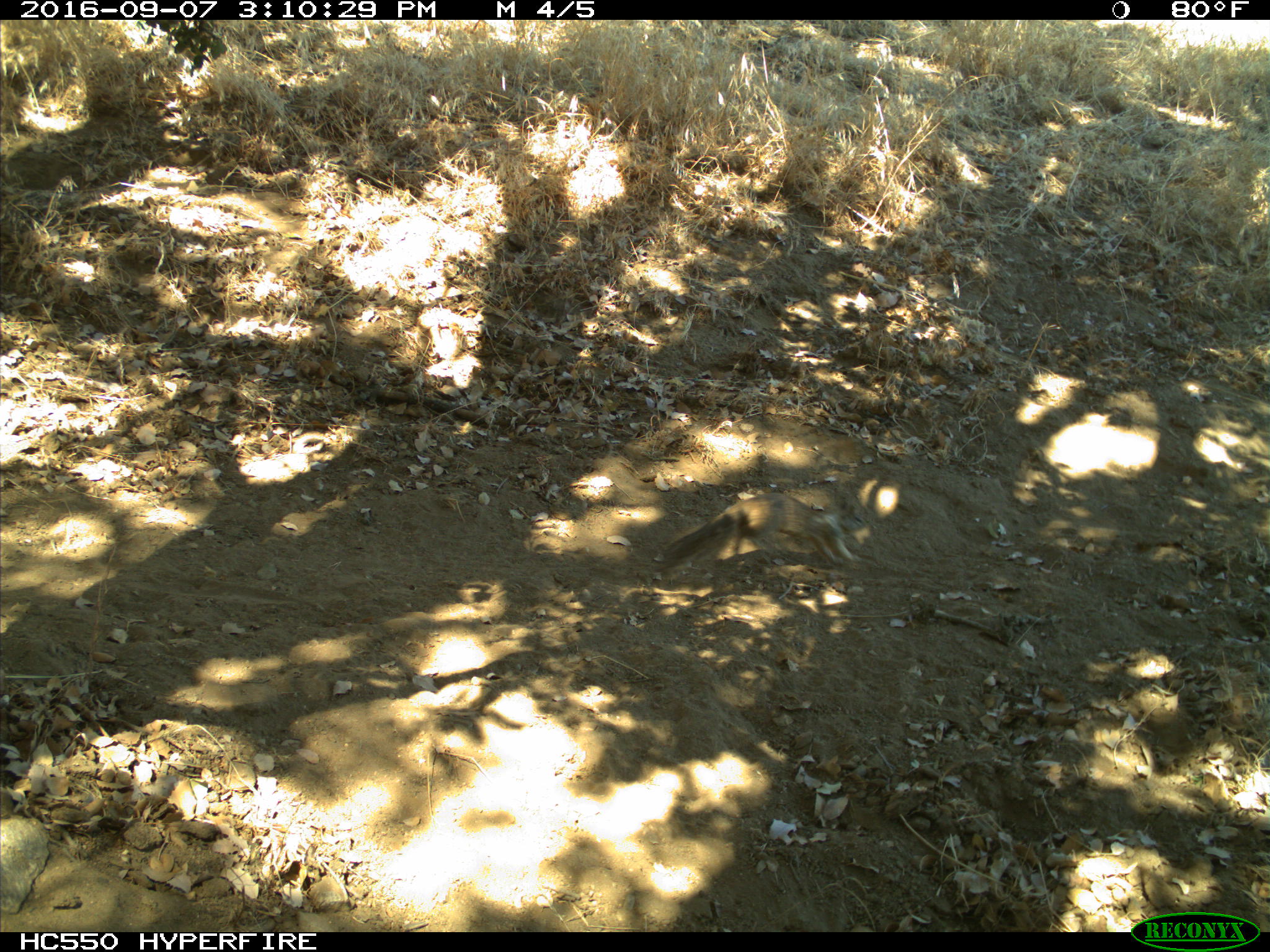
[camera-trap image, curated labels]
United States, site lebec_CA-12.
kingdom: Animalia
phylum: Chordata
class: Mammalia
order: Rodentia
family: Sciuridae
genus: Otospermophilus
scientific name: Otospermophilus beecheyi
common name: california ground squirrel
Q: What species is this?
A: Otospermophilus beecheyi (california ground squirrel).